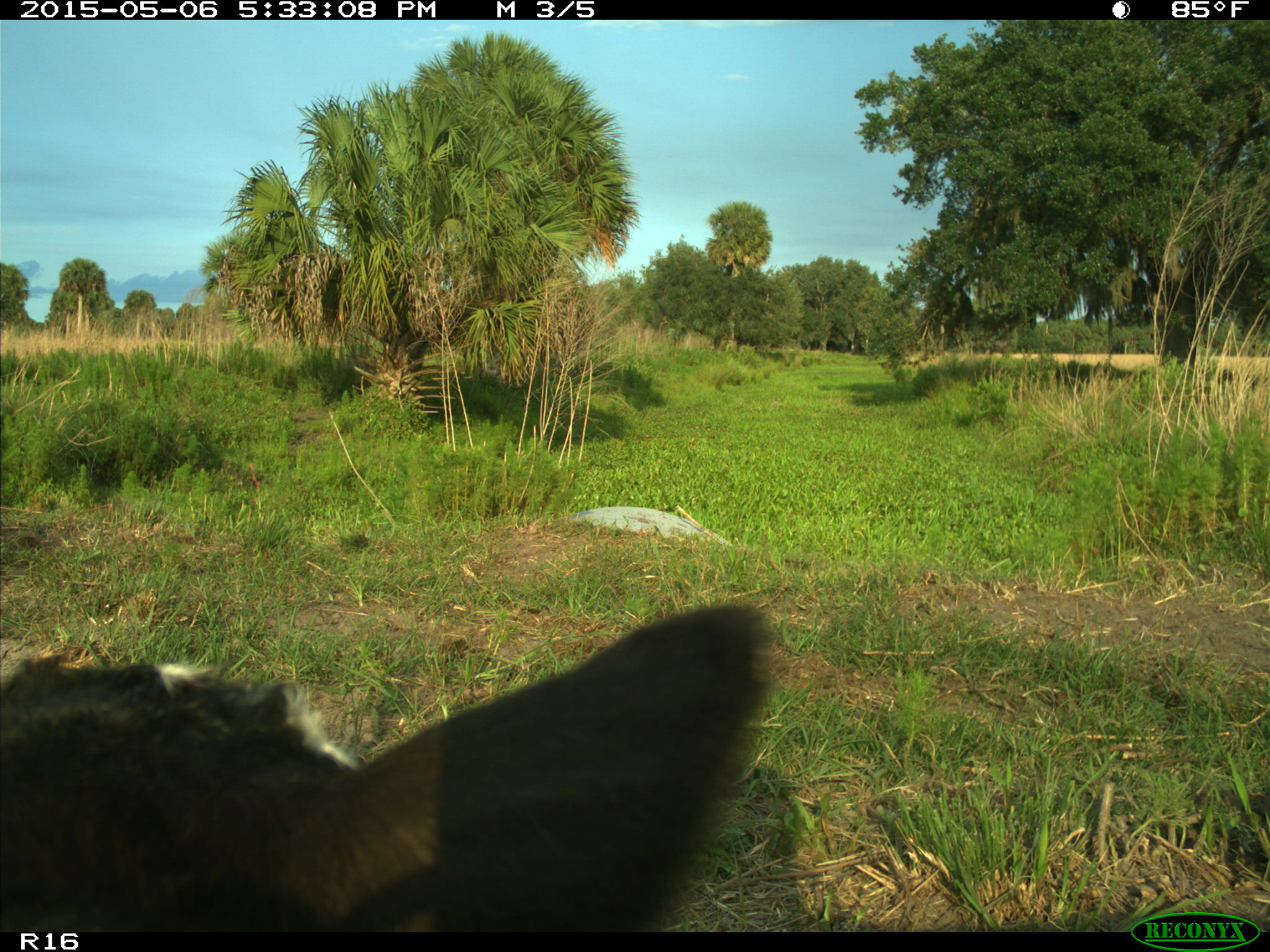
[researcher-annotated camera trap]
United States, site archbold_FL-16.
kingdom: Animalia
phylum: Chordata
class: Mammalia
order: Artiodactyla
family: Bovidae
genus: Bos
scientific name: Bos taurus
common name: domestic cow